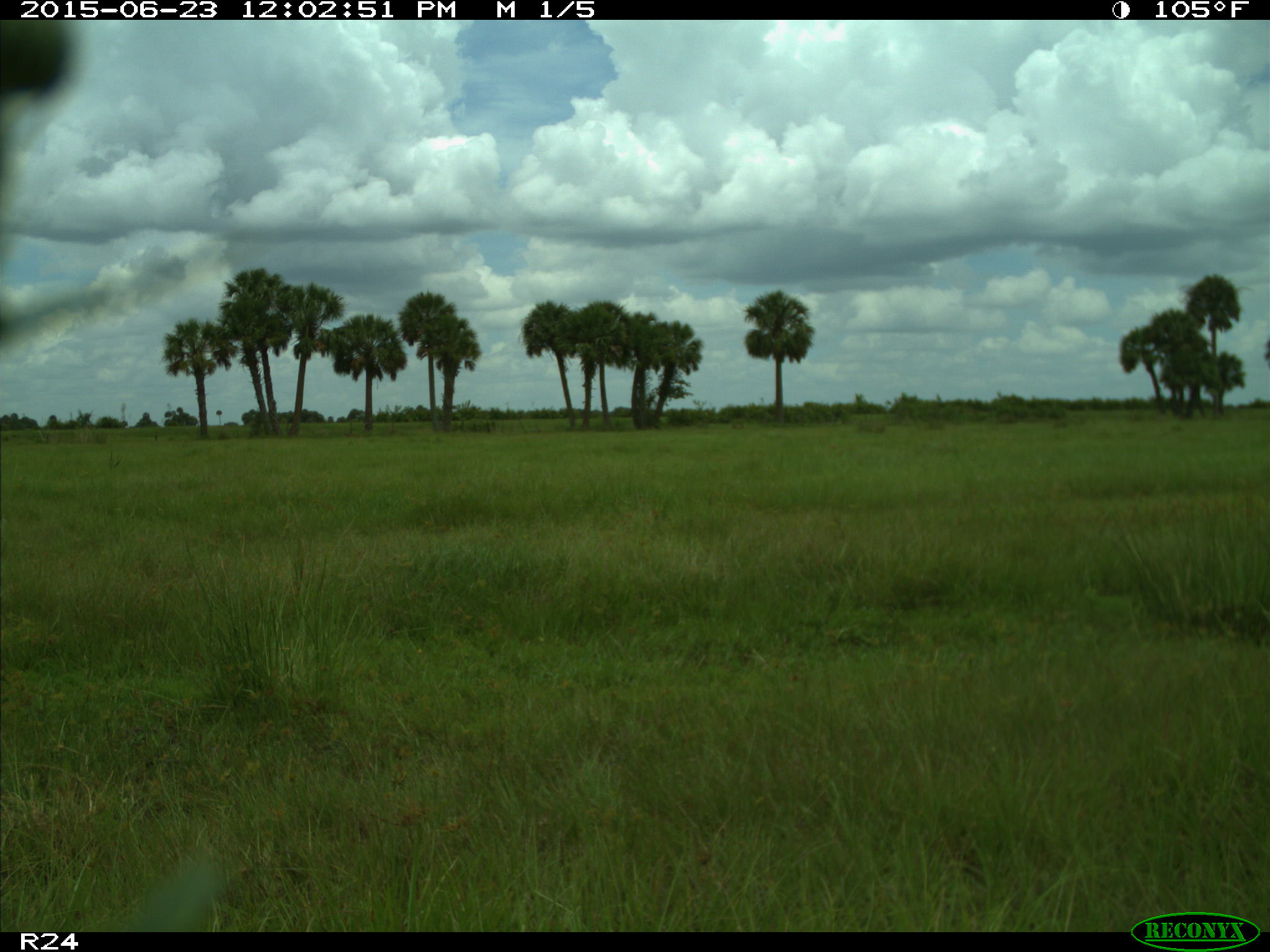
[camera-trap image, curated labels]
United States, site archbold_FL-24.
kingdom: Animalia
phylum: Chordata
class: Mammalia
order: Artiodactyla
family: Bovidae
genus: Bos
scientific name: Bos taurus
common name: domestic cow